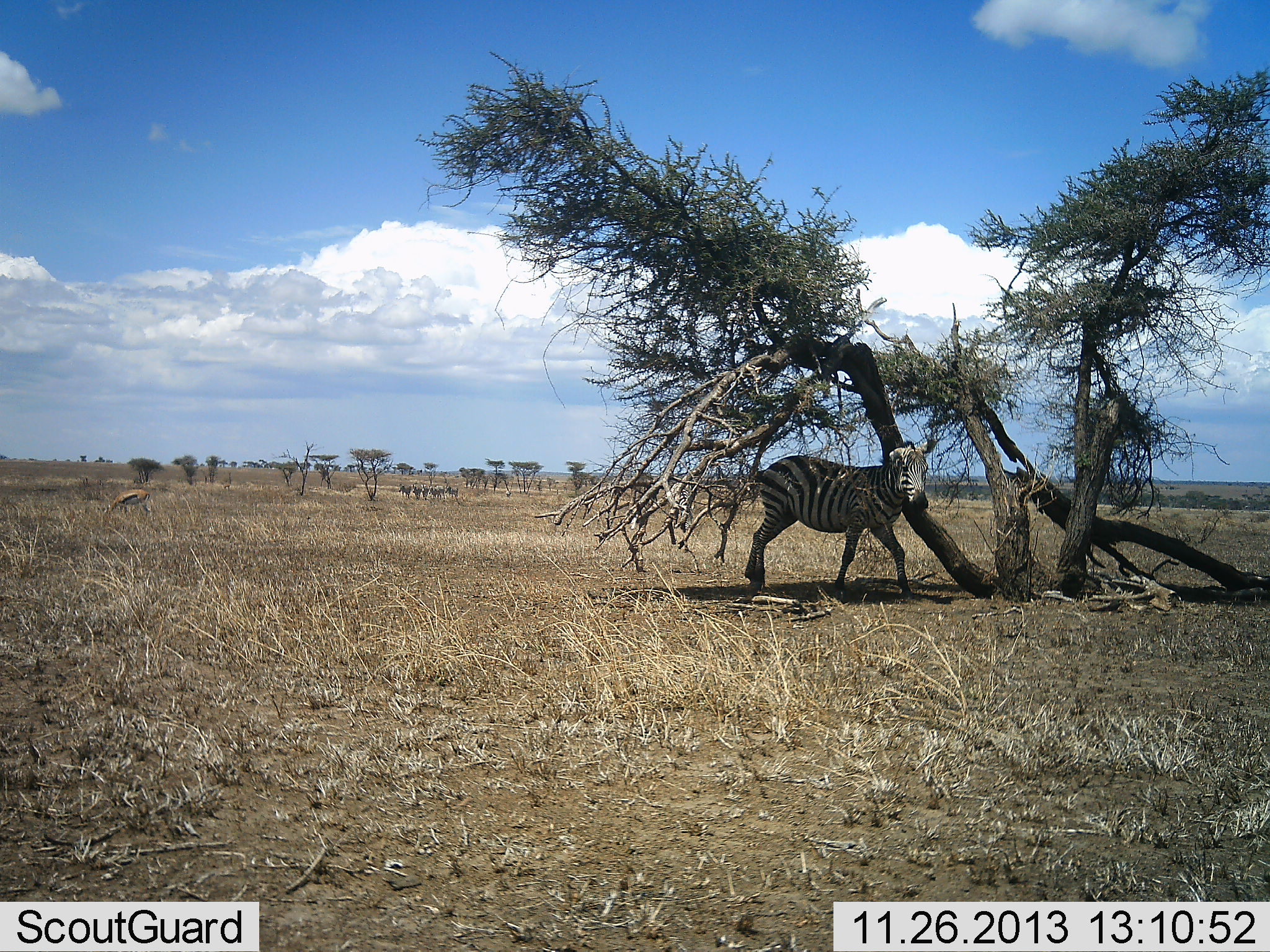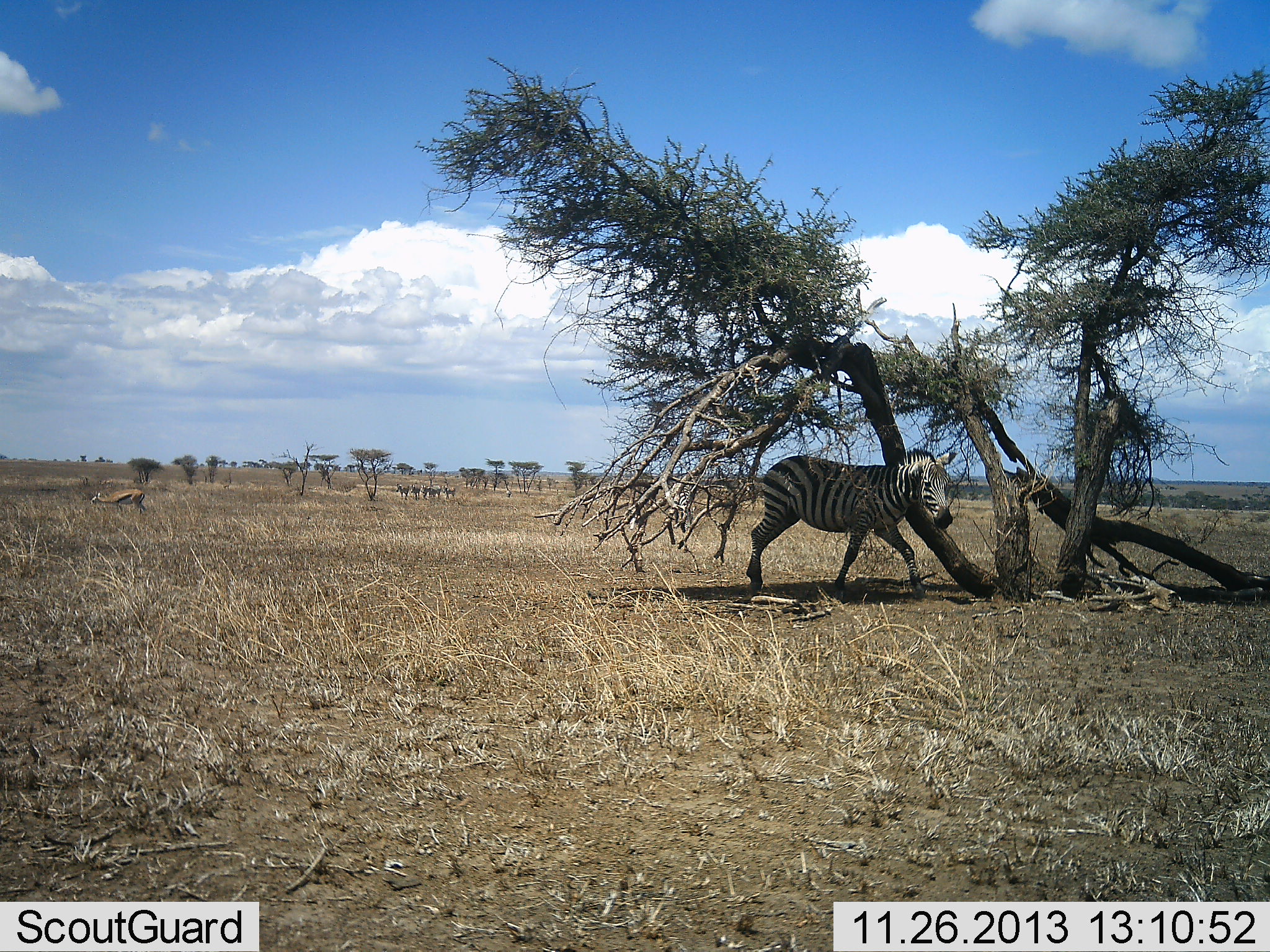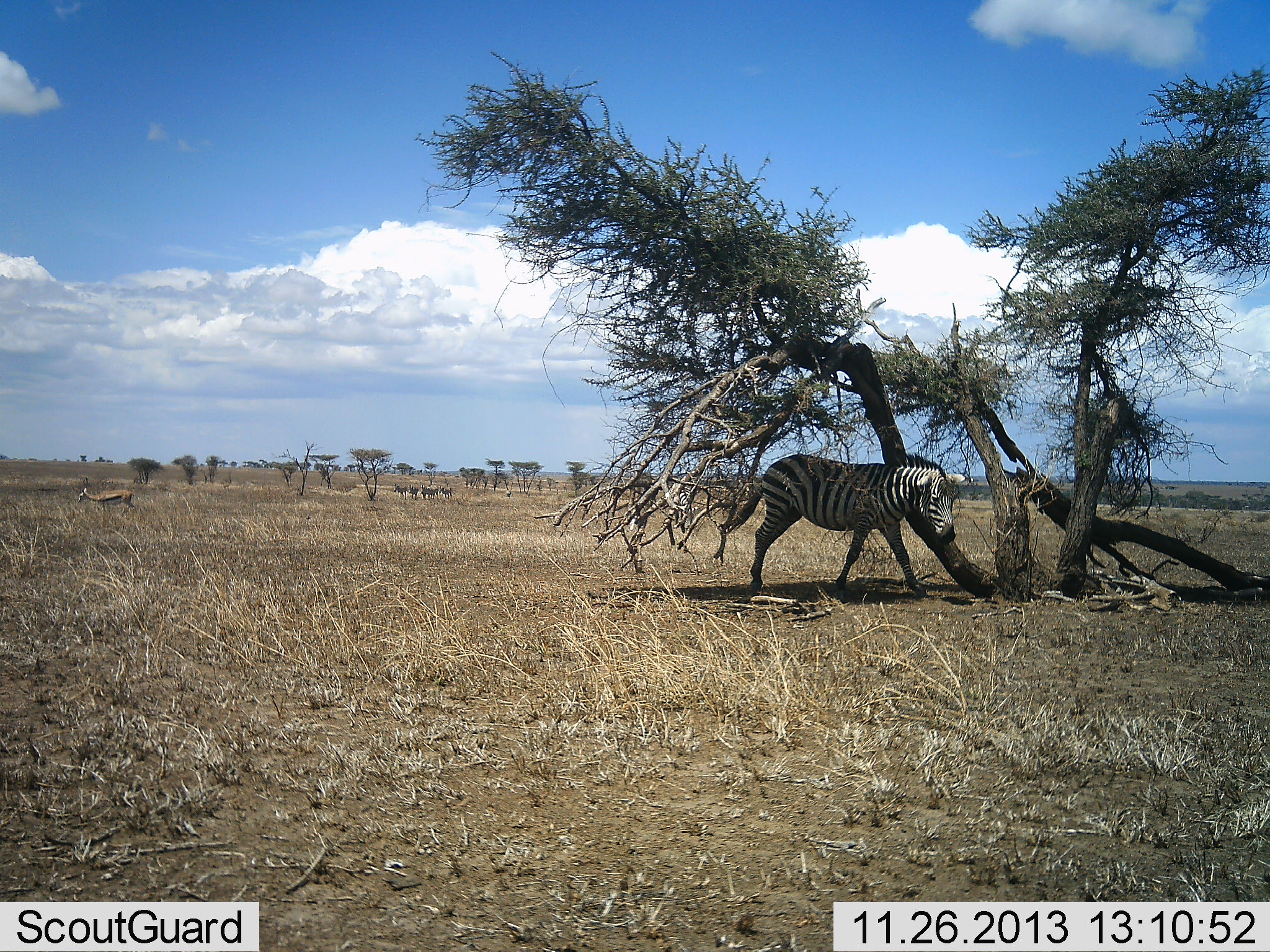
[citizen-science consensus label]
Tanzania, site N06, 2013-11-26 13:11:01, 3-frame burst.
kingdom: Animalia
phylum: Chordata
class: Mammalia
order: Artiodactyla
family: Bovidae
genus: Eudorcas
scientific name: Eudorcas thomsonii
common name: thomson's gazelle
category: gazellethomsons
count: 1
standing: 27%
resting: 0%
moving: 45%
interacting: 0%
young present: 0%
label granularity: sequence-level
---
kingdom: Animalia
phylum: Chordata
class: Mammalia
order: Perissodactyla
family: Equidae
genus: Equus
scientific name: Equus quagga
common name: plains zebra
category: zebra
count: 1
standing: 47%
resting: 6%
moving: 35%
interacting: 24%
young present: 0%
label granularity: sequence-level